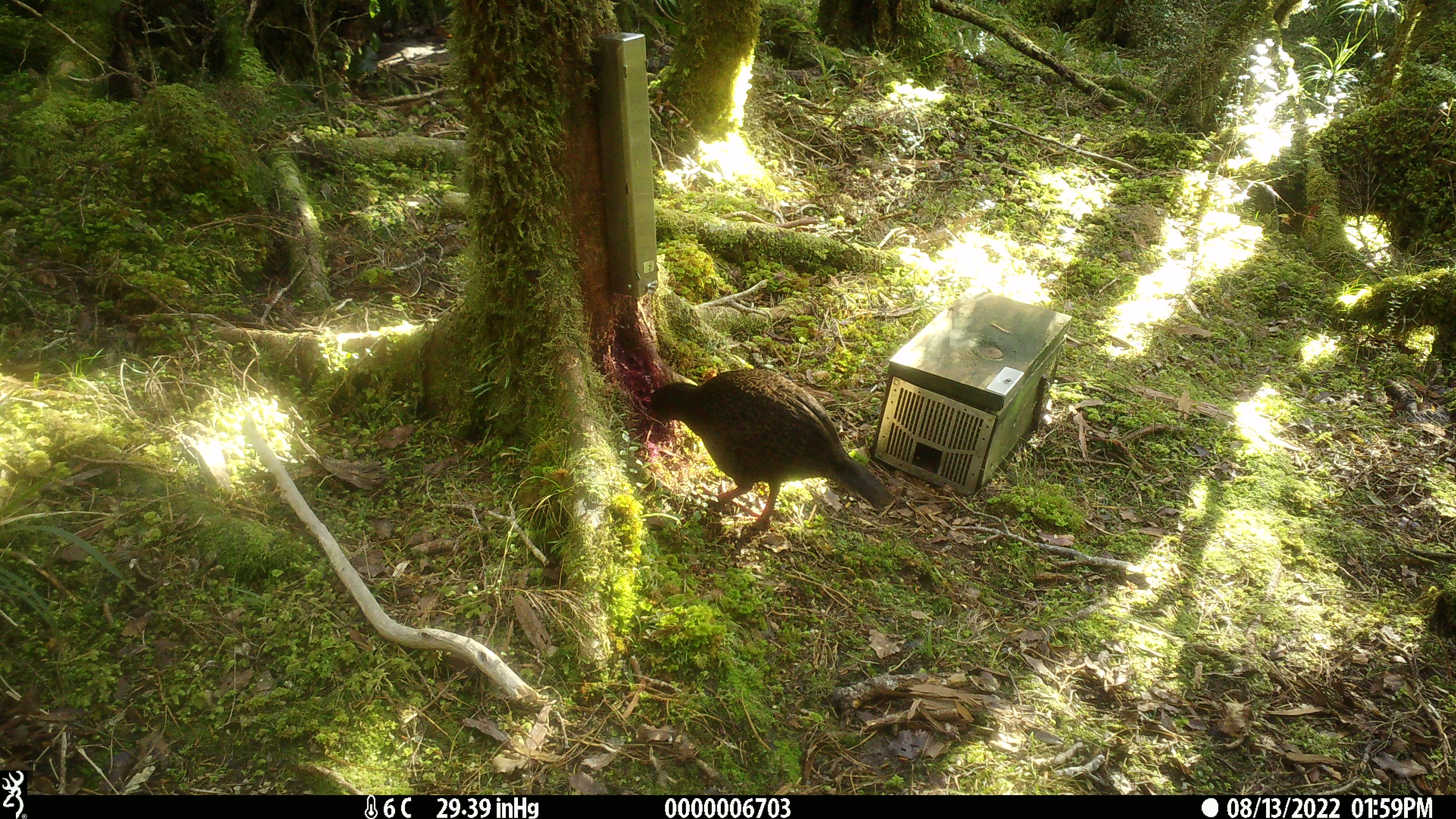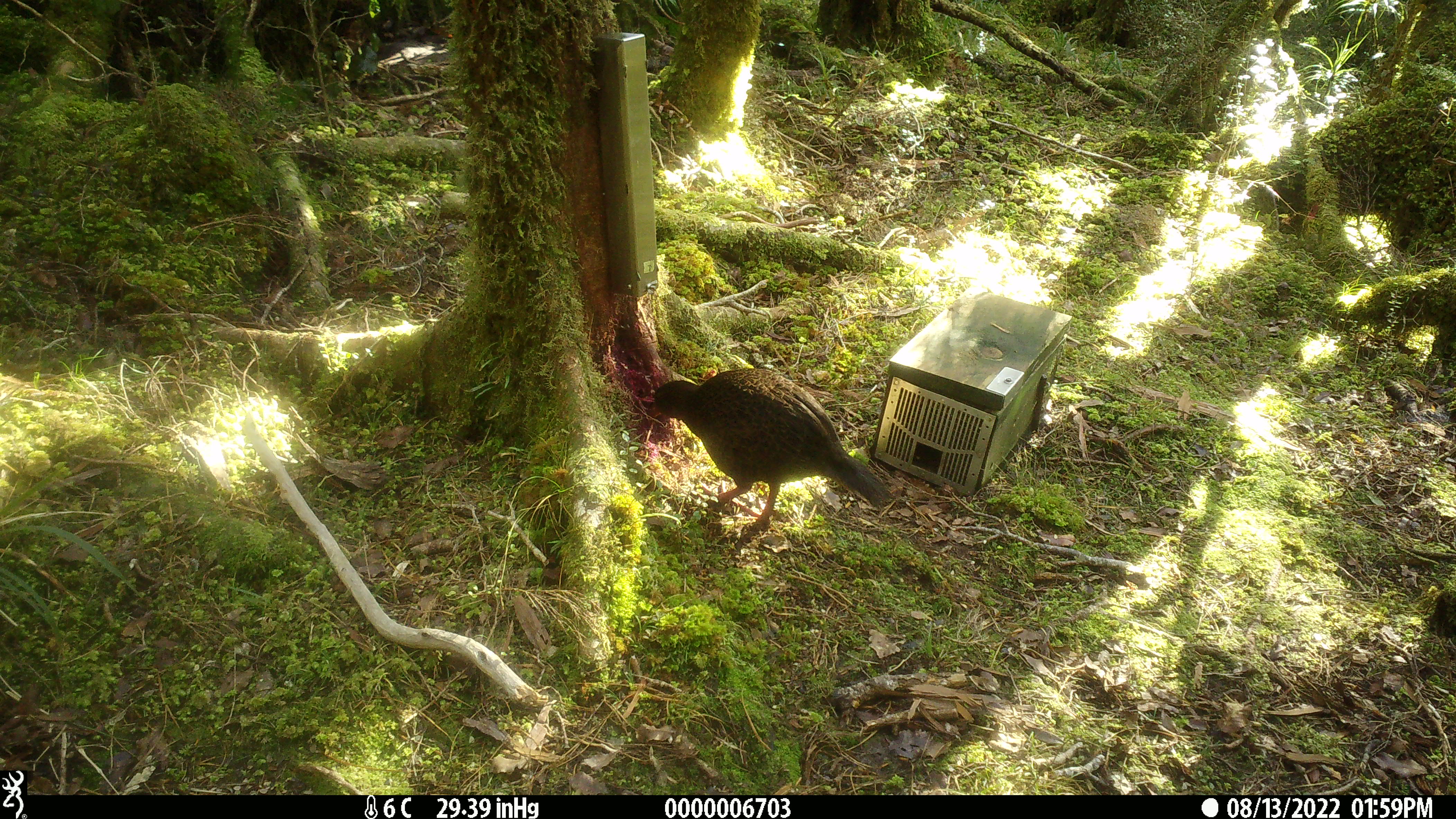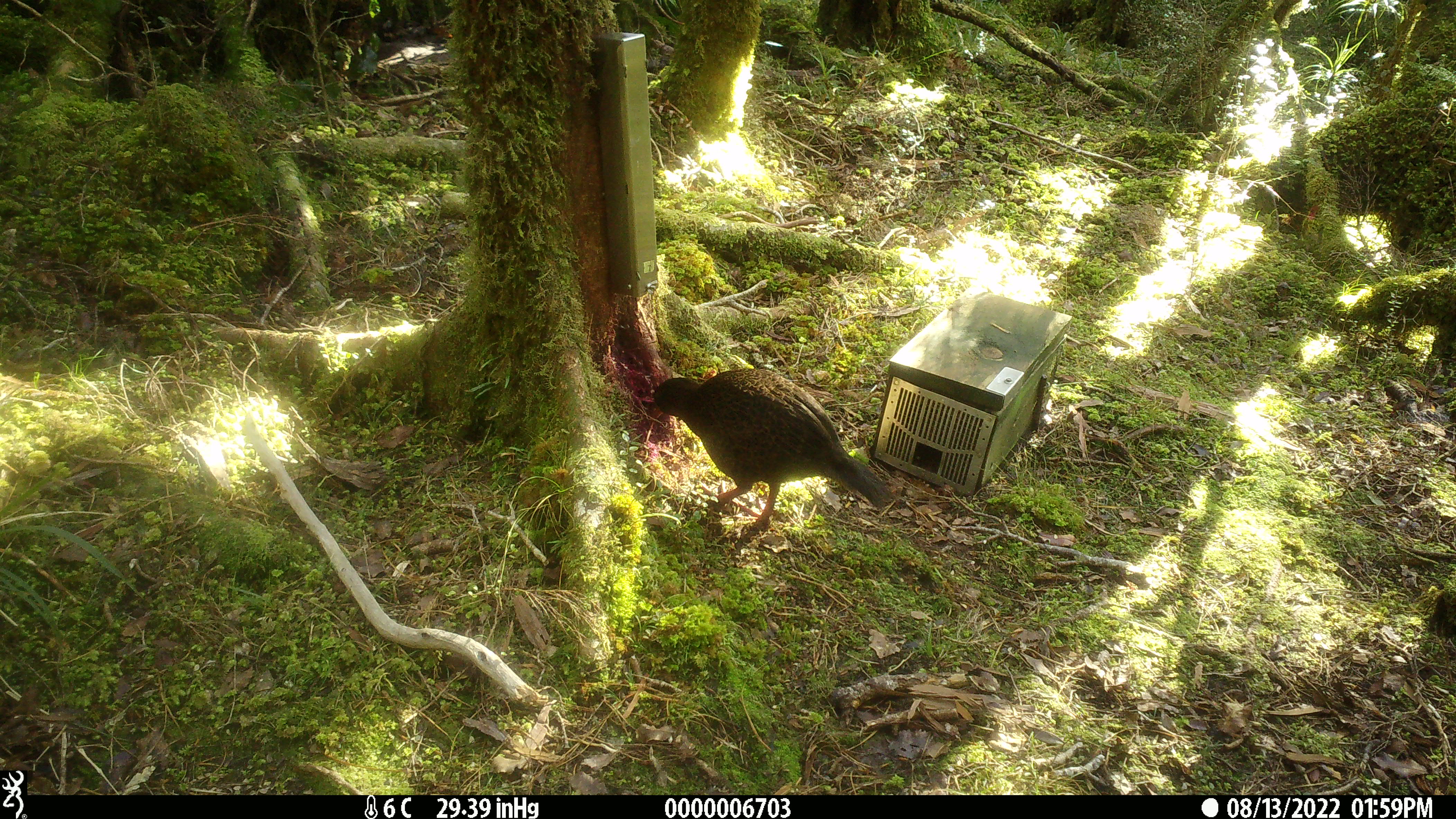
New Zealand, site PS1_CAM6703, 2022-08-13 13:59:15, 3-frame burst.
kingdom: Animalia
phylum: Chordata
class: Aves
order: Gruiformes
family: Rallidae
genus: Gallirallus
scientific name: Gallirallus australis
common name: weka